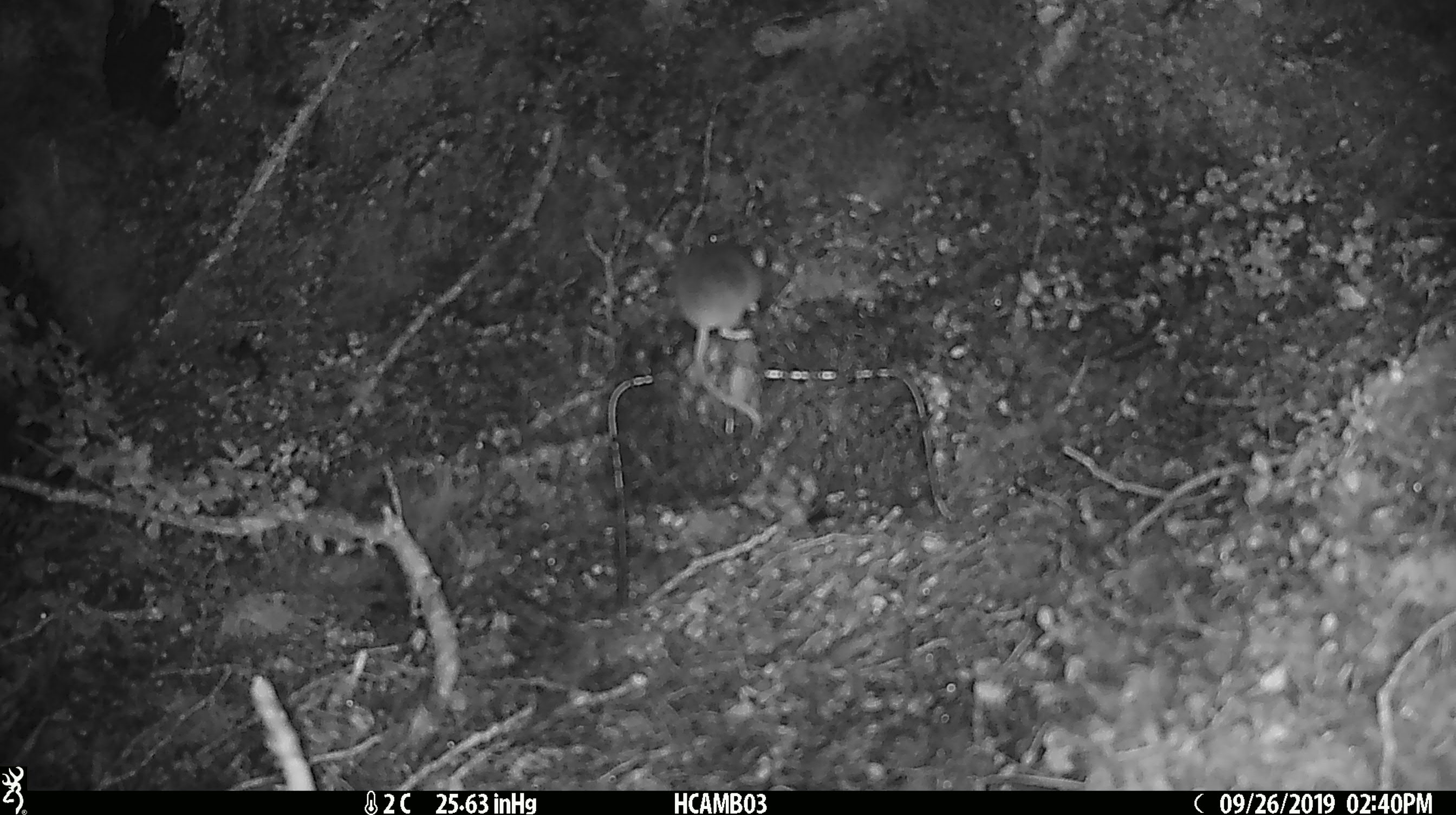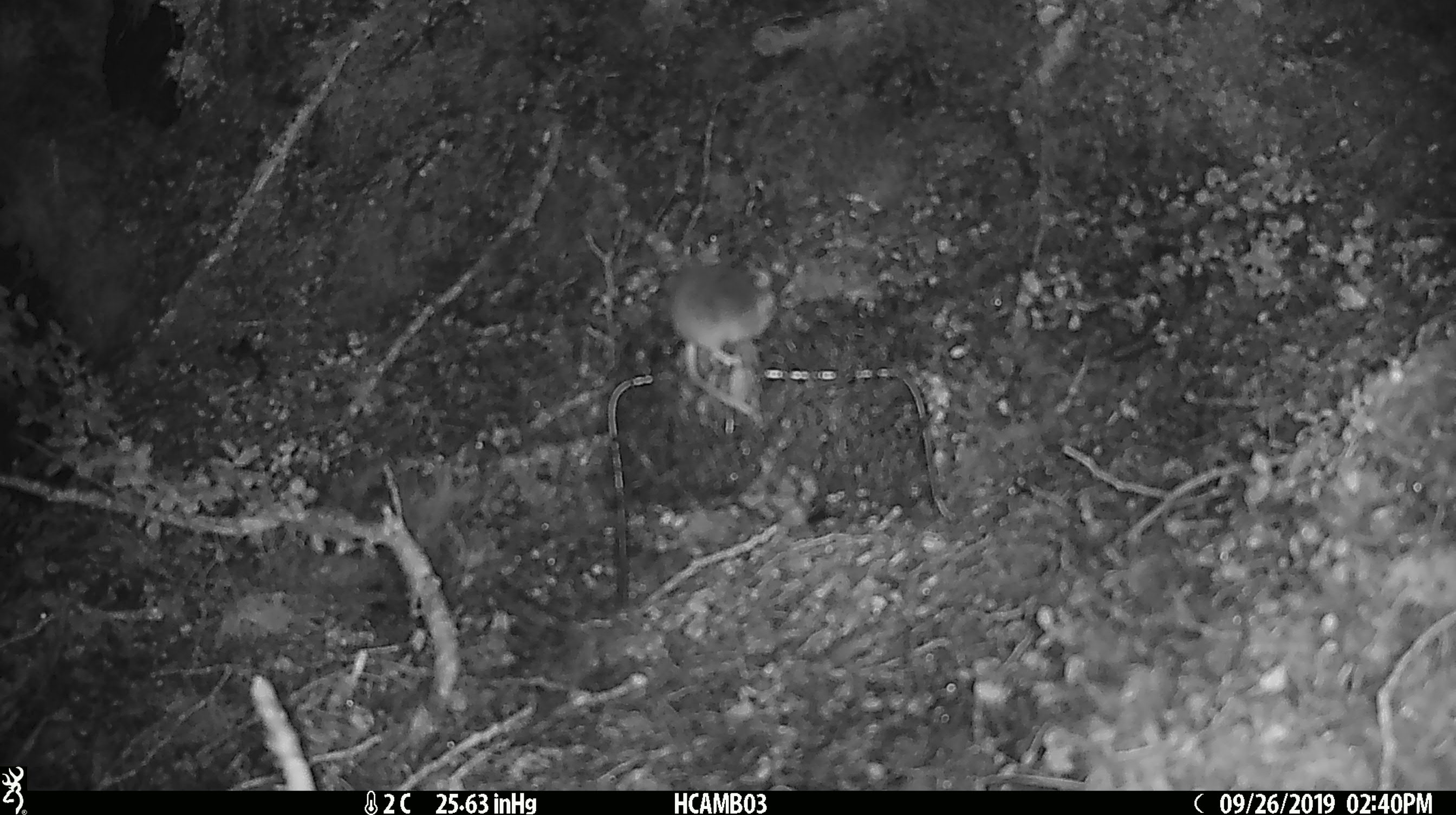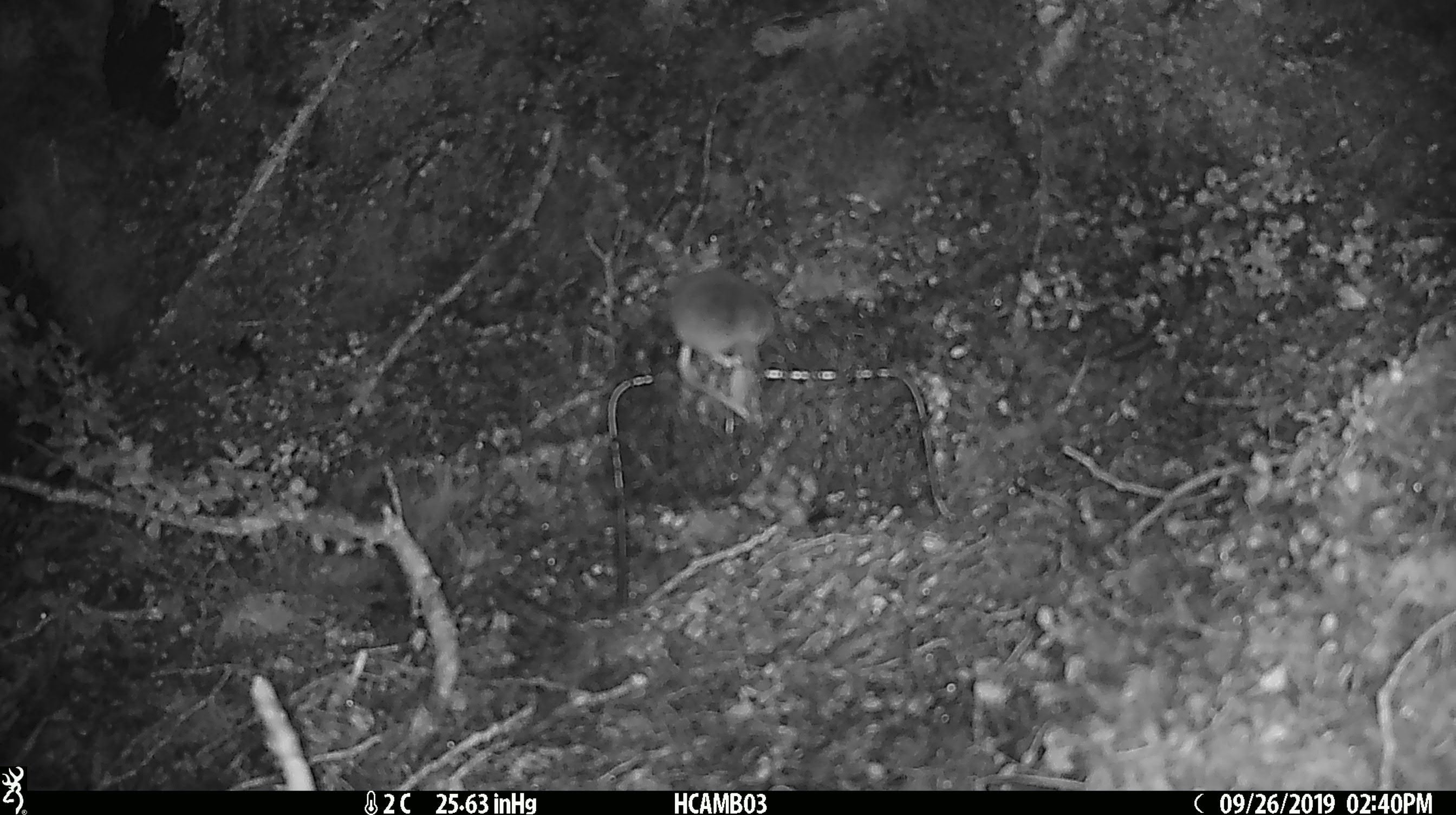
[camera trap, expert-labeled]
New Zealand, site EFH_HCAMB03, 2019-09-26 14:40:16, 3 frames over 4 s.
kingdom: Animalia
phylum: Chordata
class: Mammalia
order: Rodentia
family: Muridae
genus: Mus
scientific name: Mus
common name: mouse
Mouse (Mus).